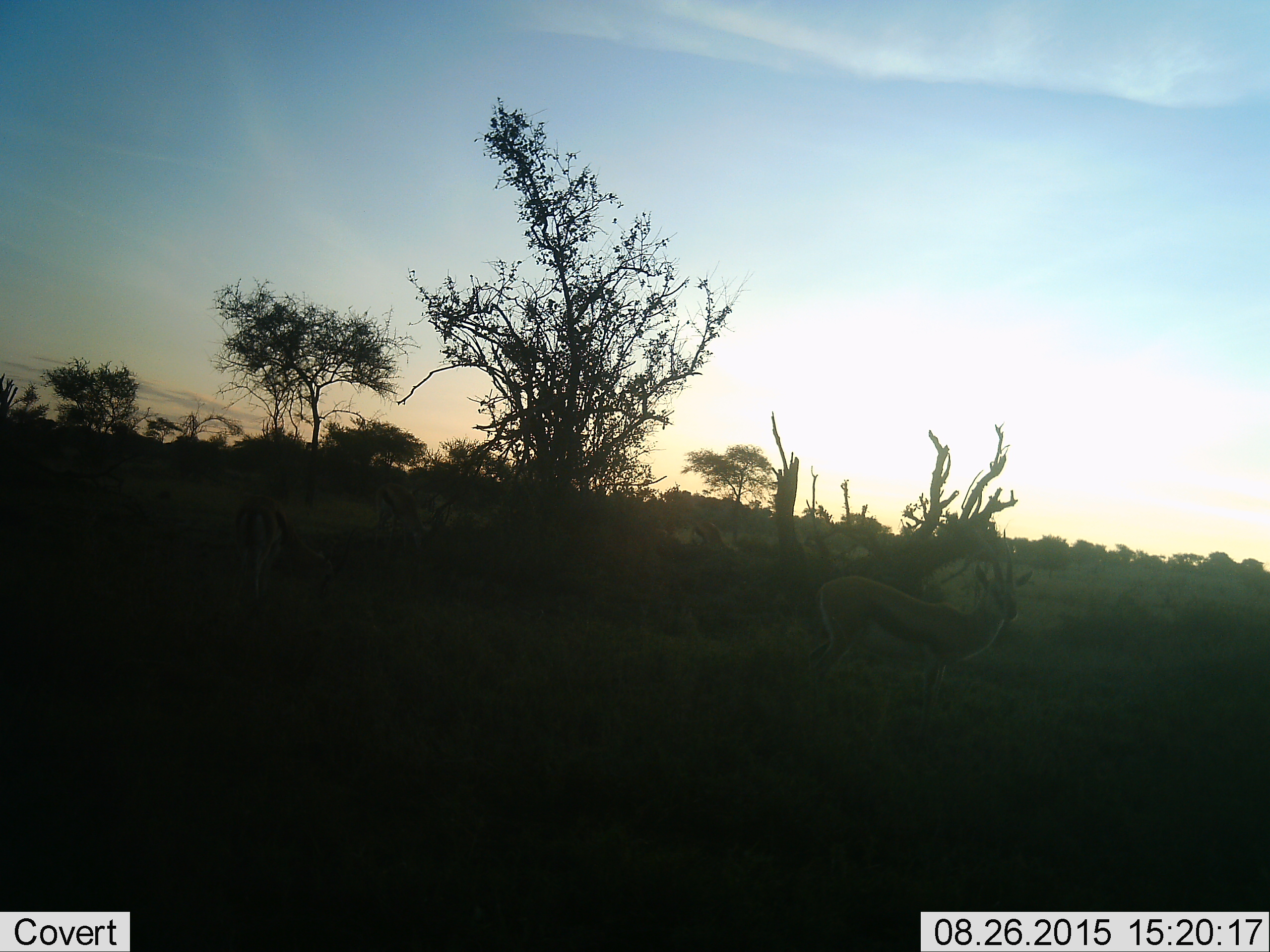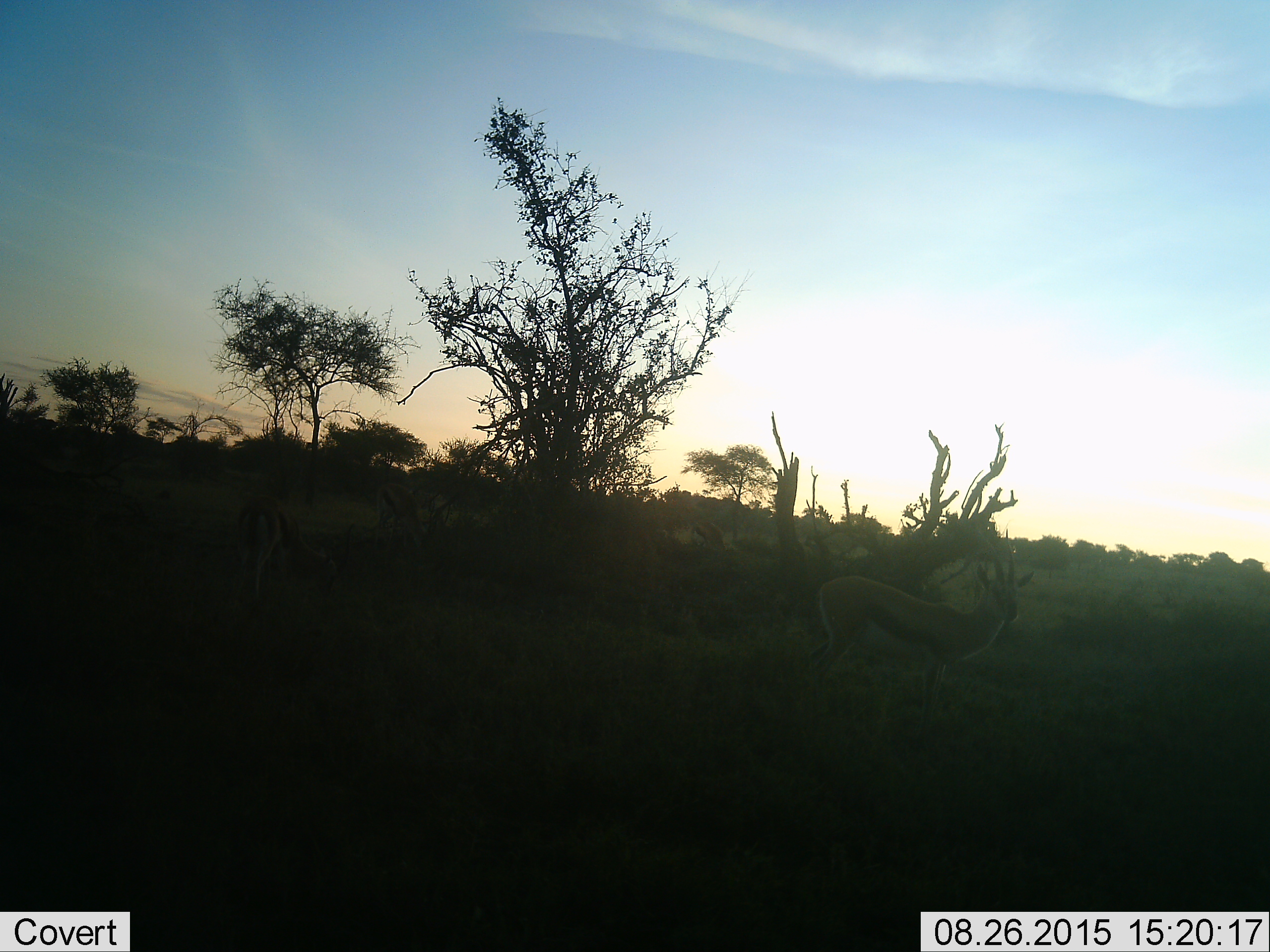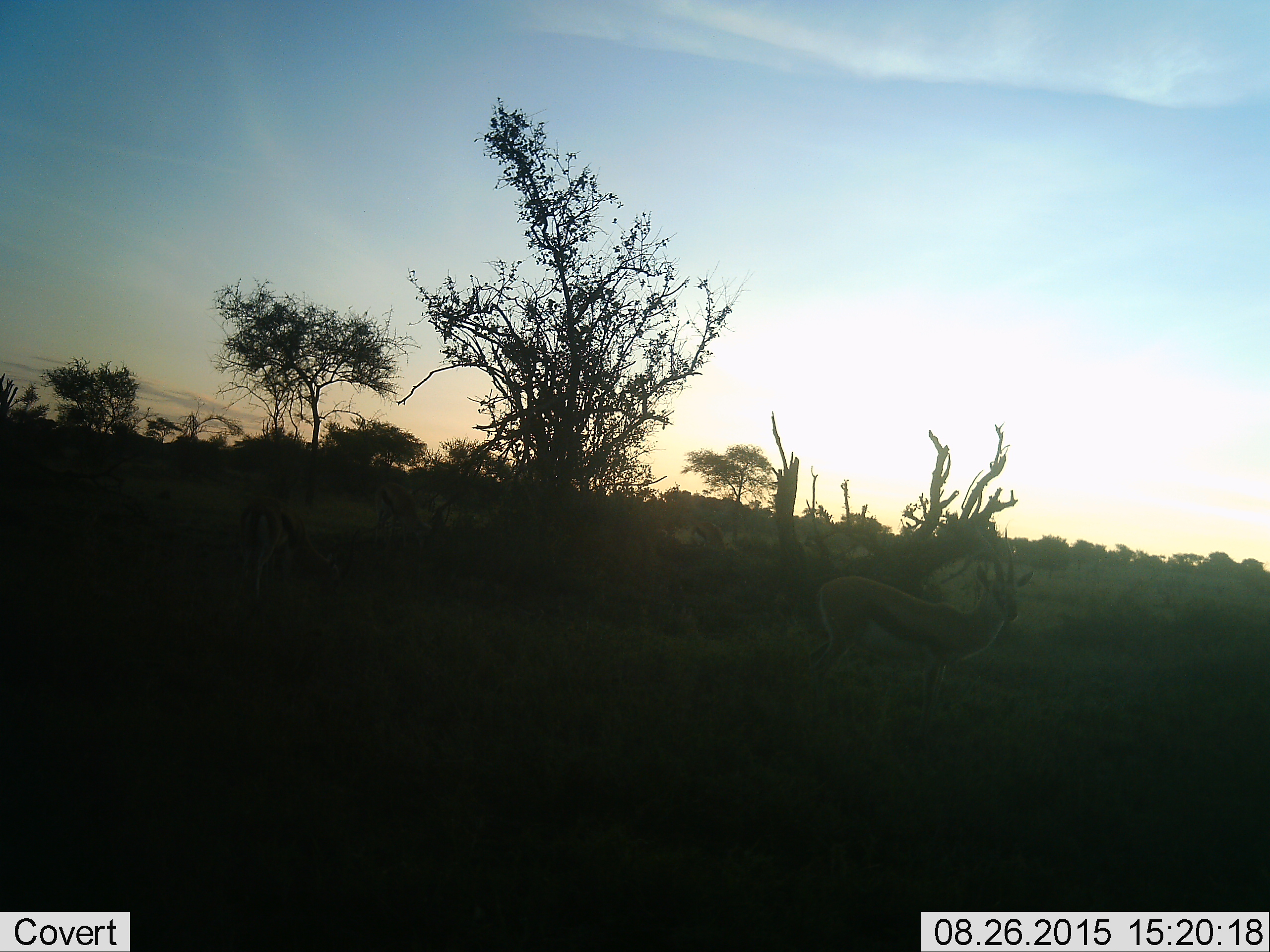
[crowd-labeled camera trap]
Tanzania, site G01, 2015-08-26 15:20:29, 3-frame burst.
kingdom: Animalia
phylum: Chordata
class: Mammalia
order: Artiodactyla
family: Bovidae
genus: Eudorcas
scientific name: Eudorcas thomsonii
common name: thomson's gazelle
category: gazellethomsons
Gazellethomsons (thomson's gazelle) (Eudorcas thomsonii), count 2. Behavior (volunteer vote fractions): standing 100%, resting 0%, moving 8%, interacting 0%. Young present (vote fraction): 0%. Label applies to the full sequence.